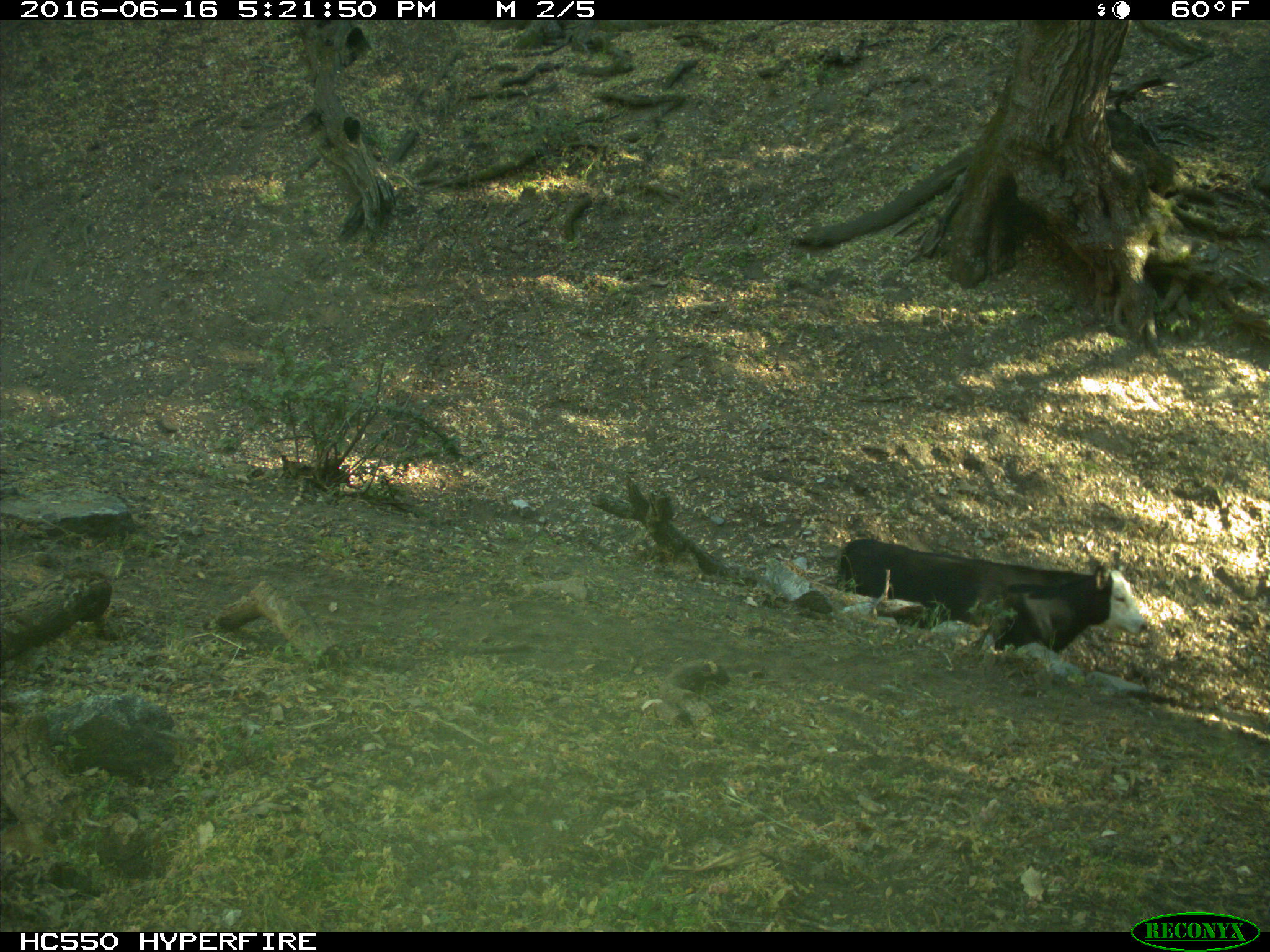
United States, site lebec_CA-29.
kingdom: Animalia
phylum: Chordata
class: Mammalia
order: Artiodactyla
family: Bovidae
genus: Bos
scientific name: Bos taurus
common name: domestic cow